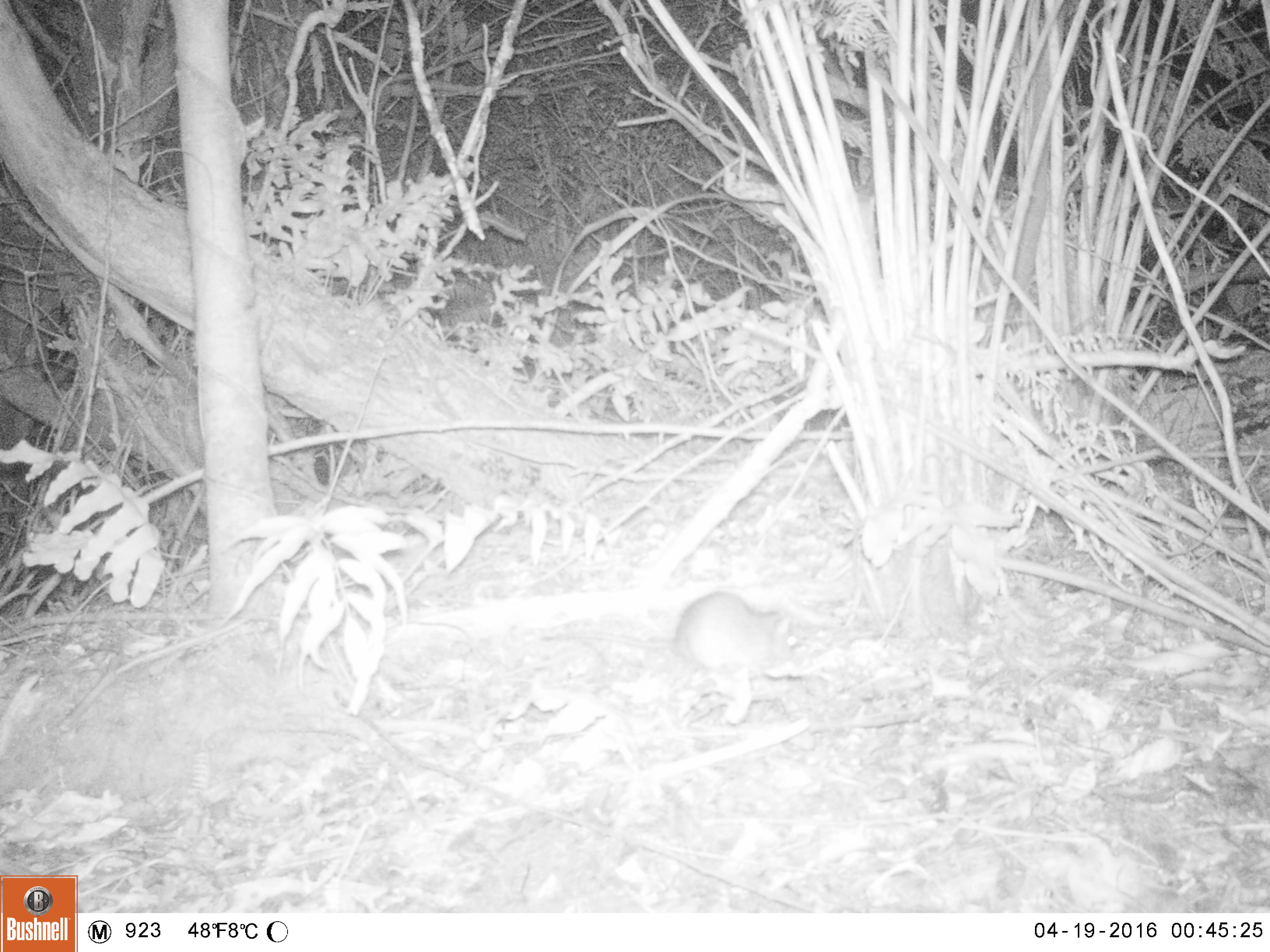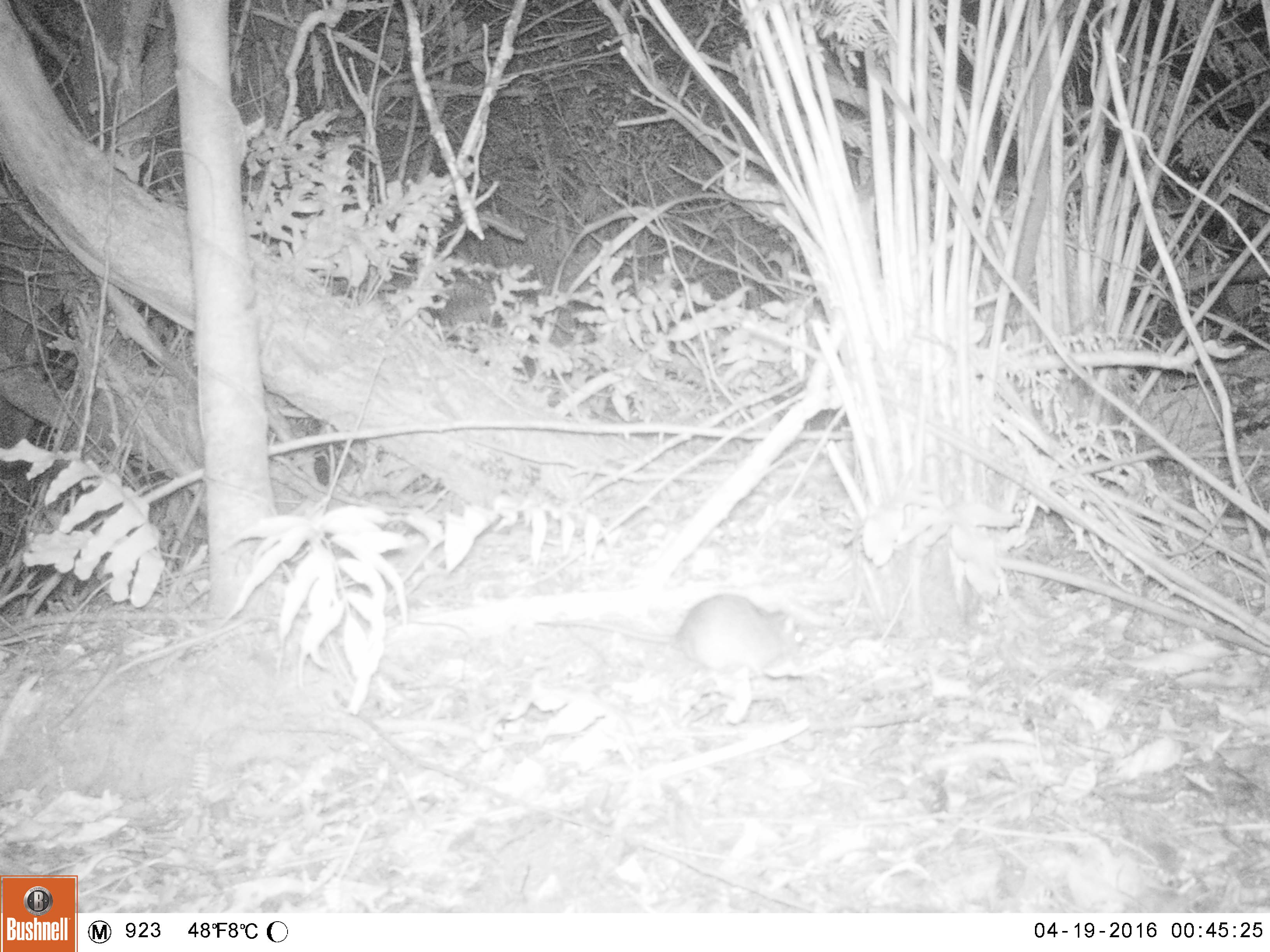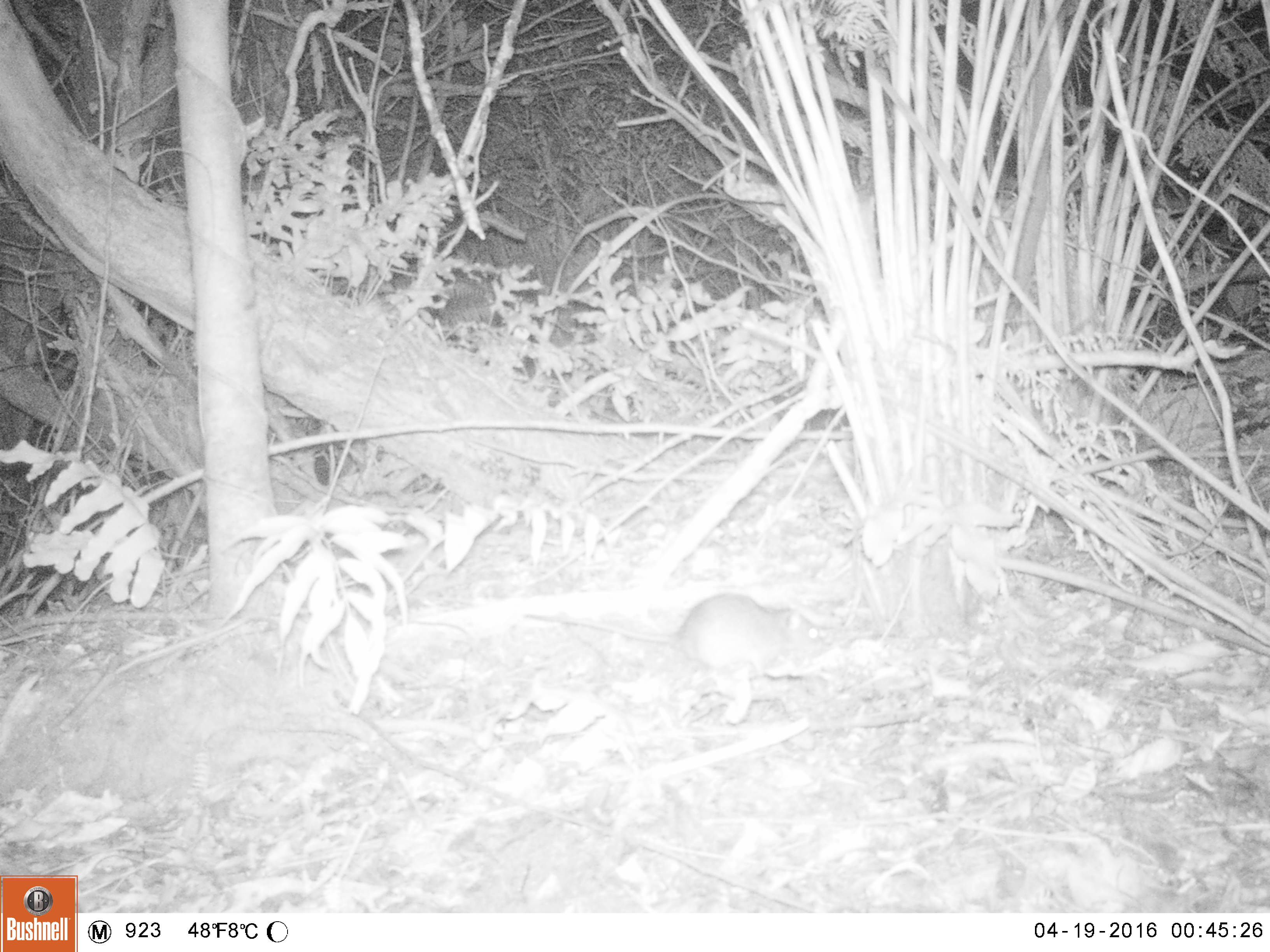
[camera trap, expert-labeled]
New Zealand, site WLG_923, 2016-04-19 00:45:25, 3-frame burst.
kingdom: Animalia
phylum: Chordata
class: Mammalia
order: Rodentia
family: Muridae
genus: Rattus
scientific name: Rattus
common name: rat